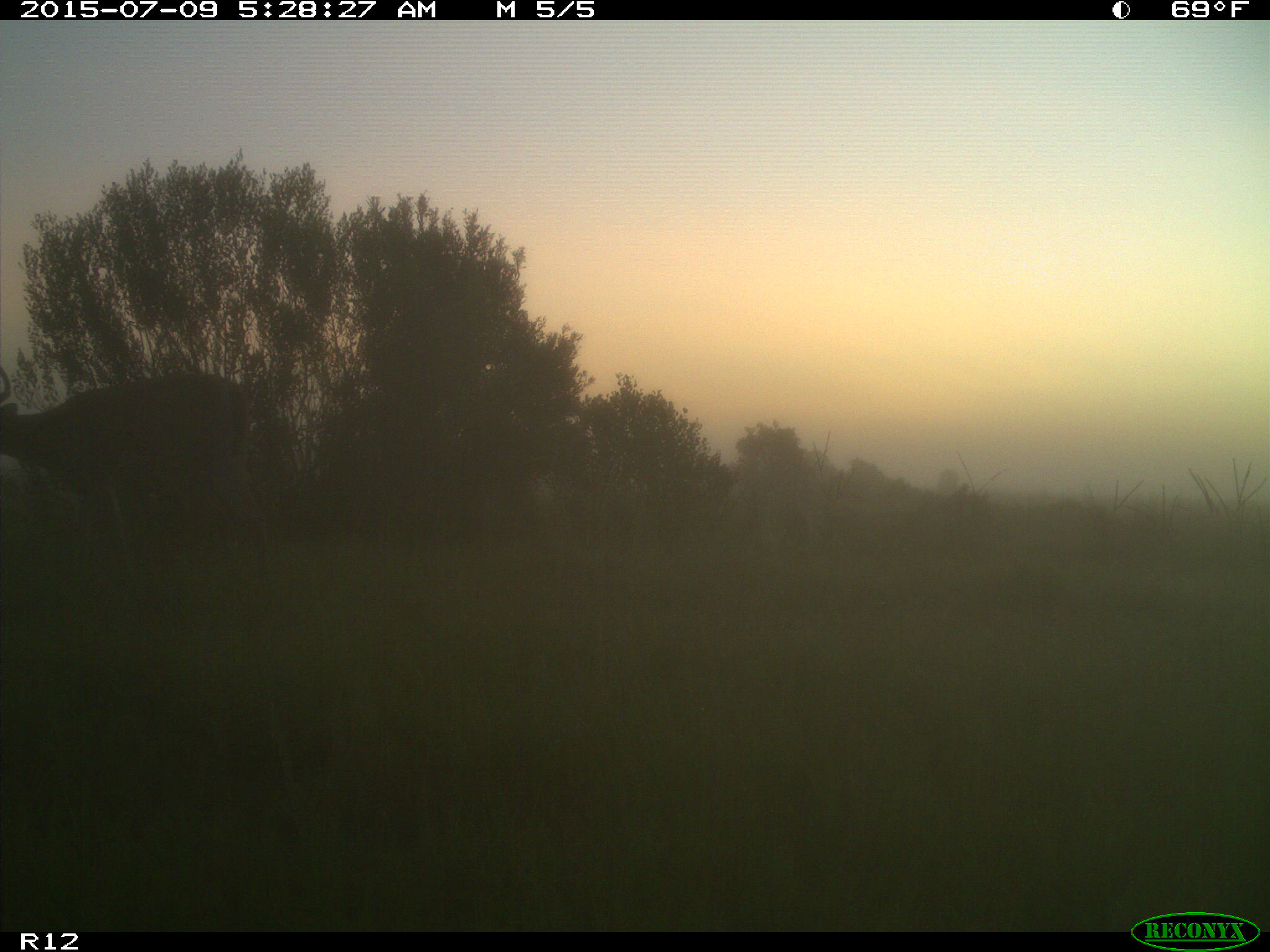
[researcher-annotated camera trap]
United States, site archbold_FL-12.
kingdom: Animalia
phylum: Chordata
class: Mammalia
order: Artiodactyla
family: Cervidae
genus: Odocoileus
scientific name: Odocoileus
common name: deer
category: unidentified deer